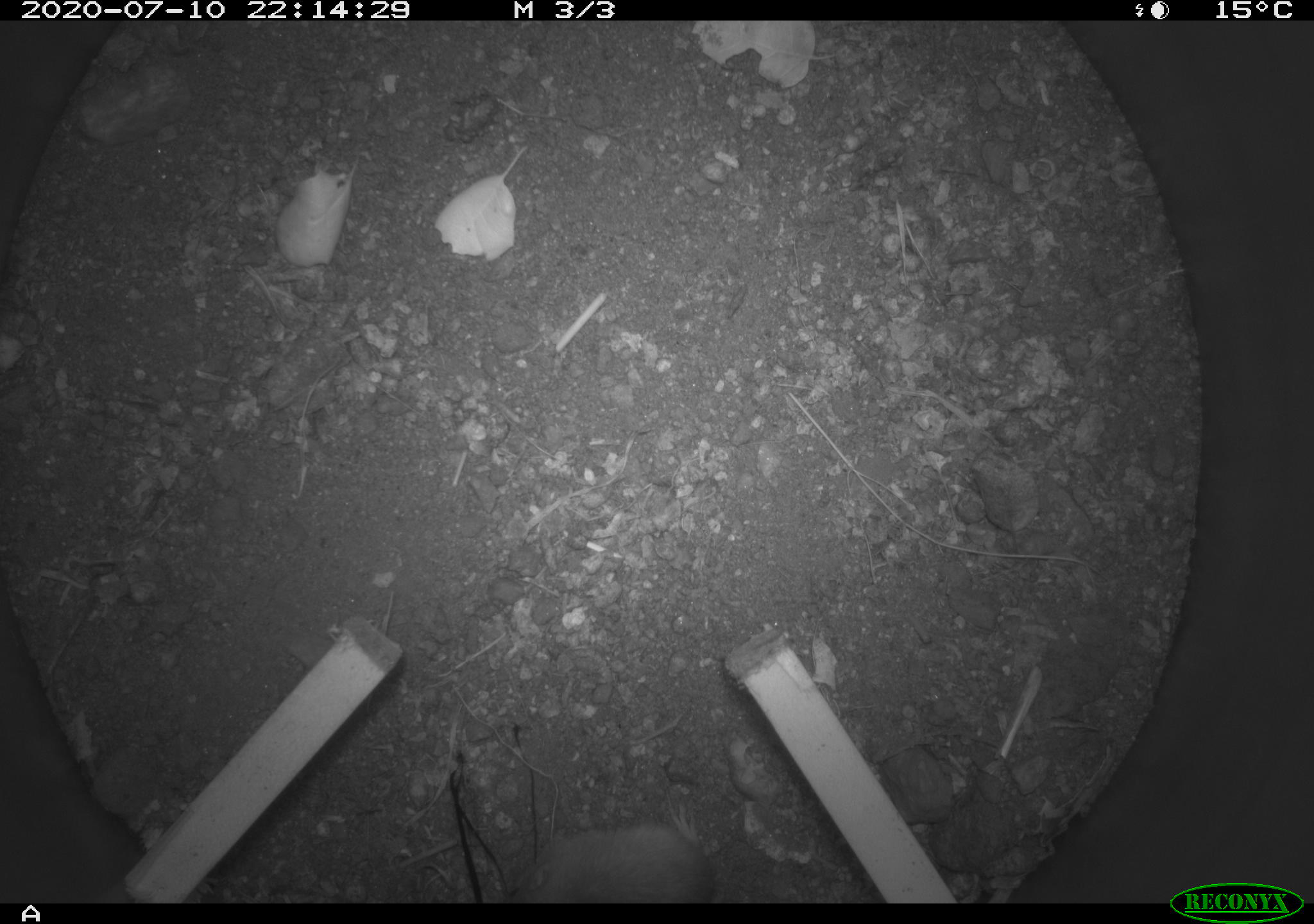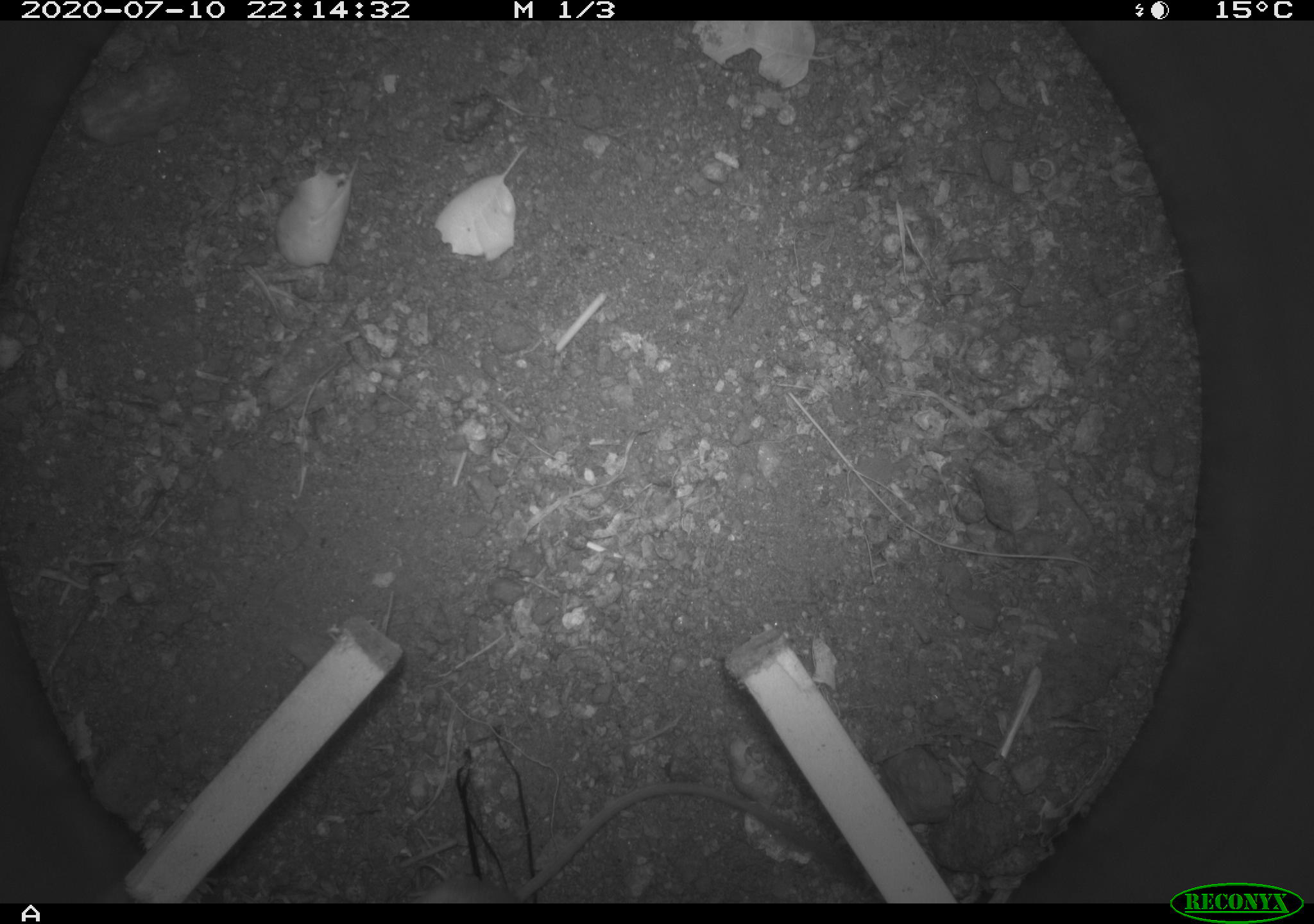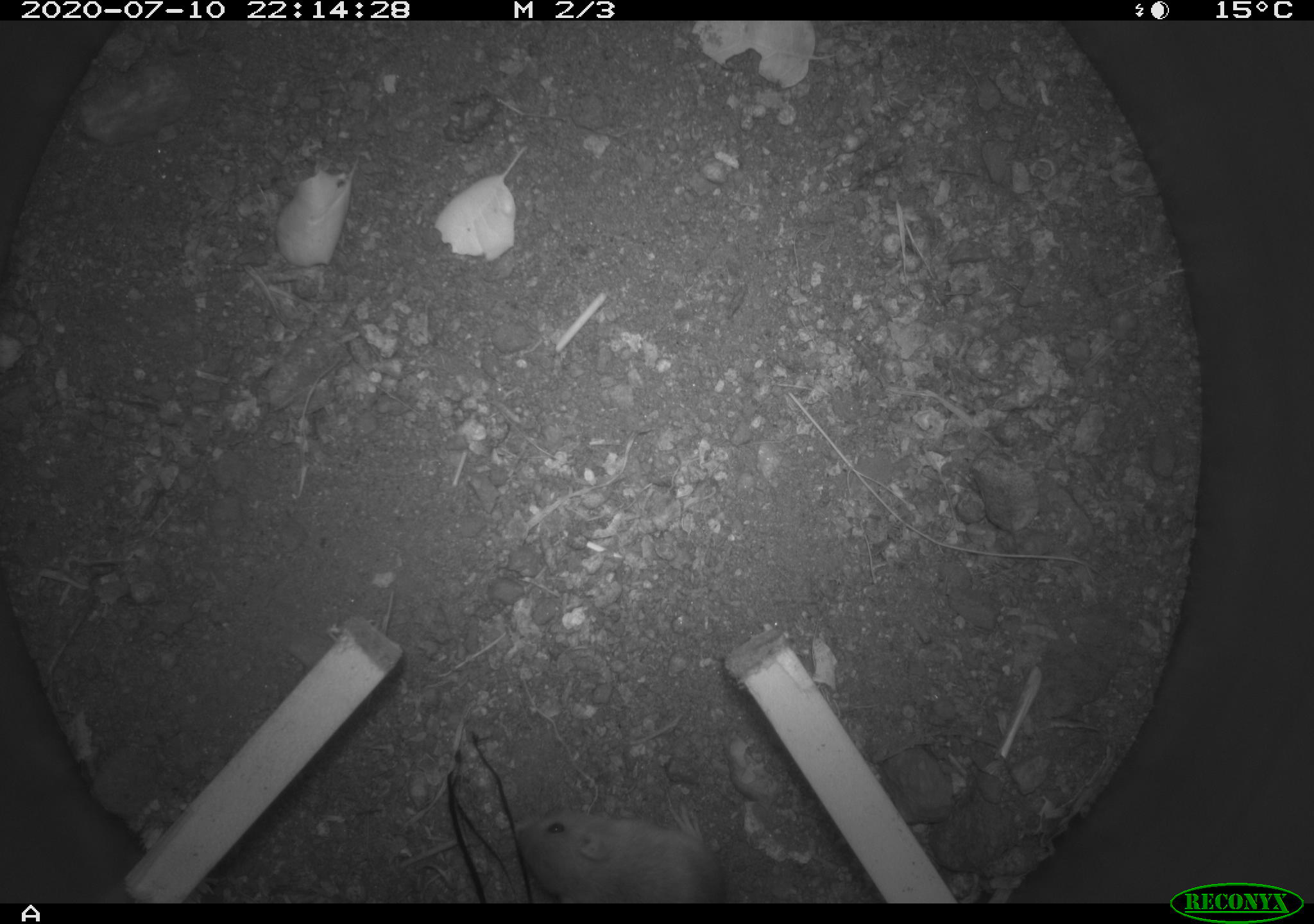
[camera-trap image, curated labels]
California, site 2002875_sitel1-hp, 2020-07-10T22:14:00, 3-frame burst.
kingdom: Animalia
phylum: Chordata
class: Mammalia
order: Rodentia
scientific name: Rodentia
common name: rodent